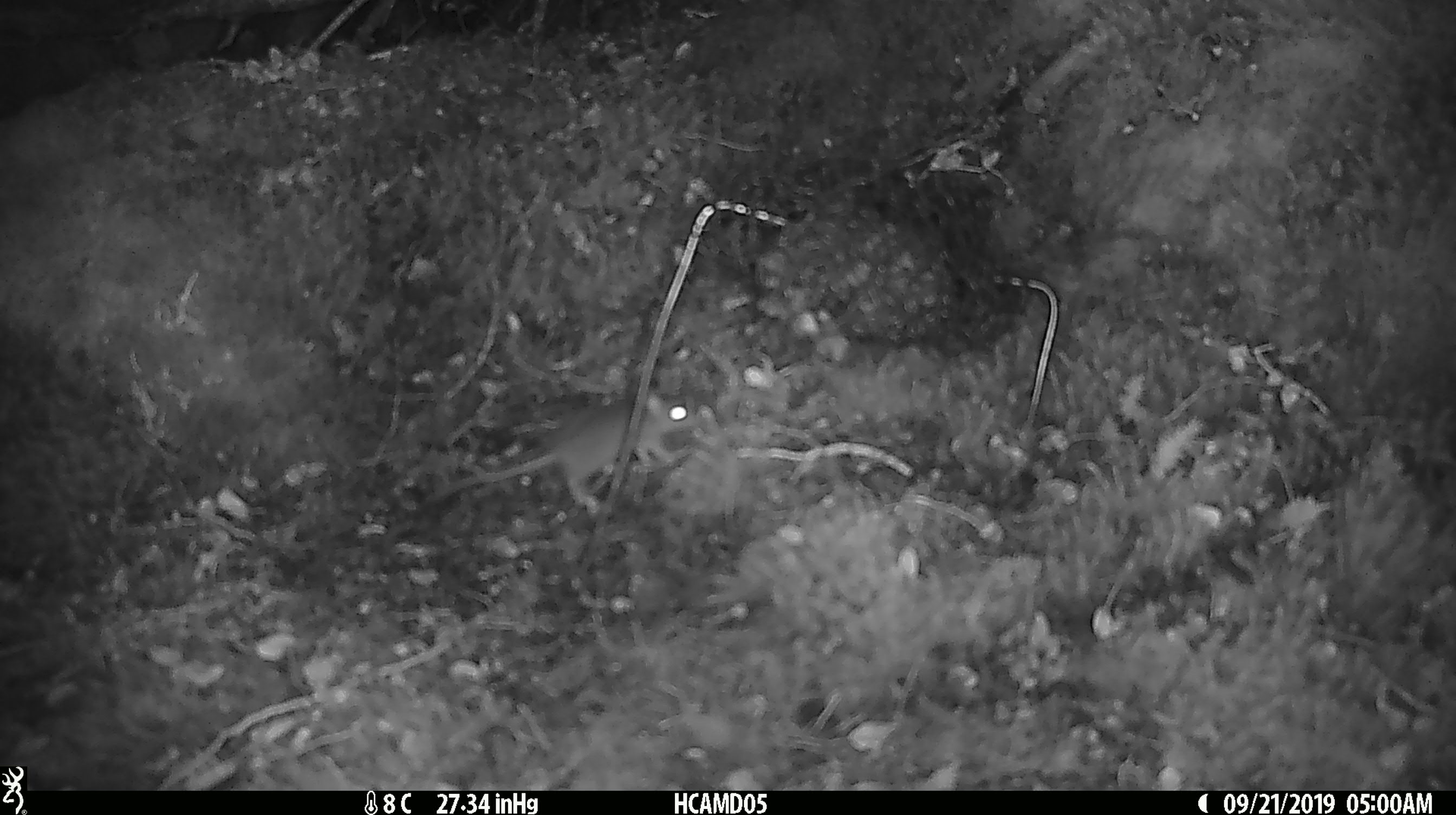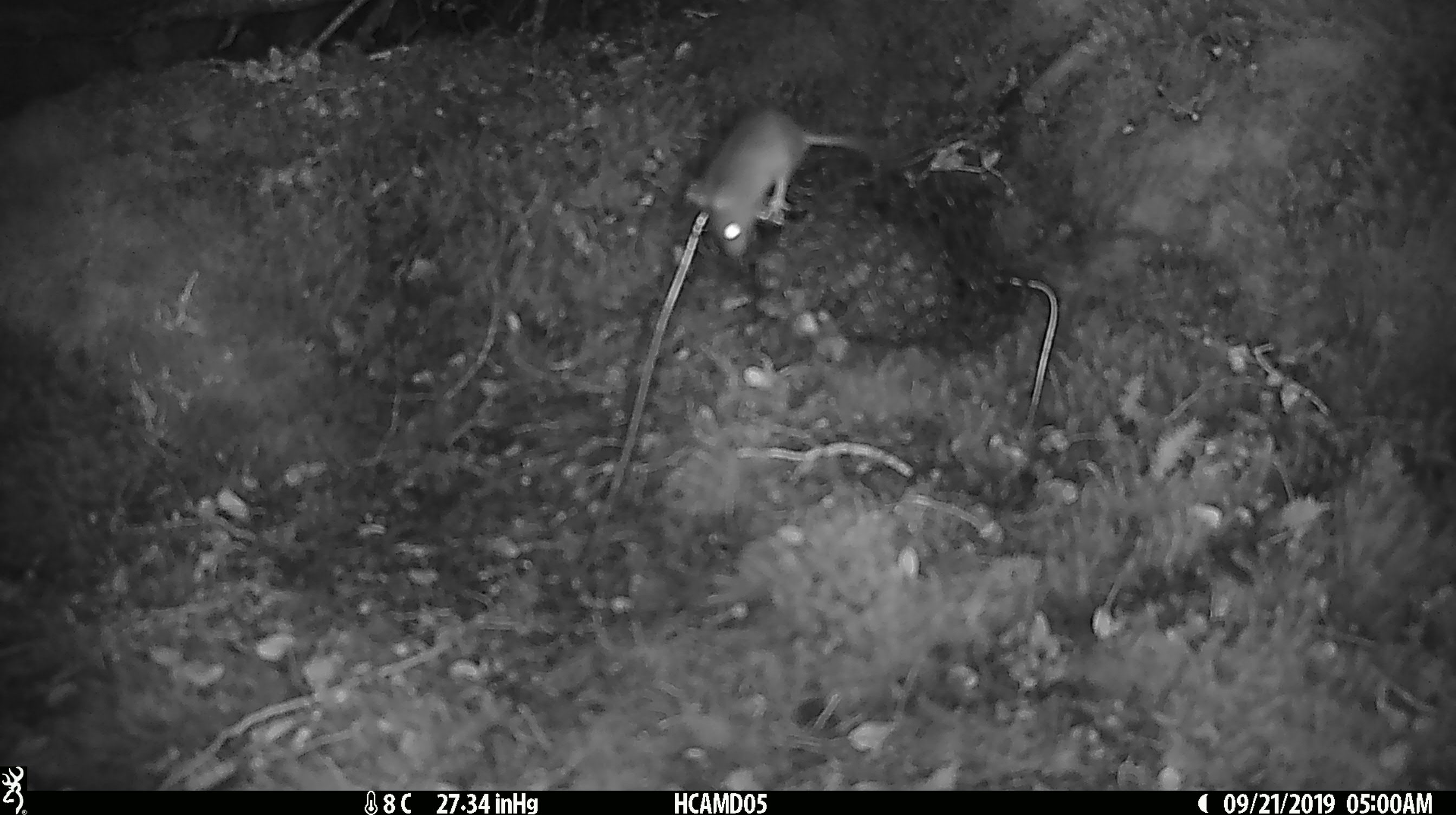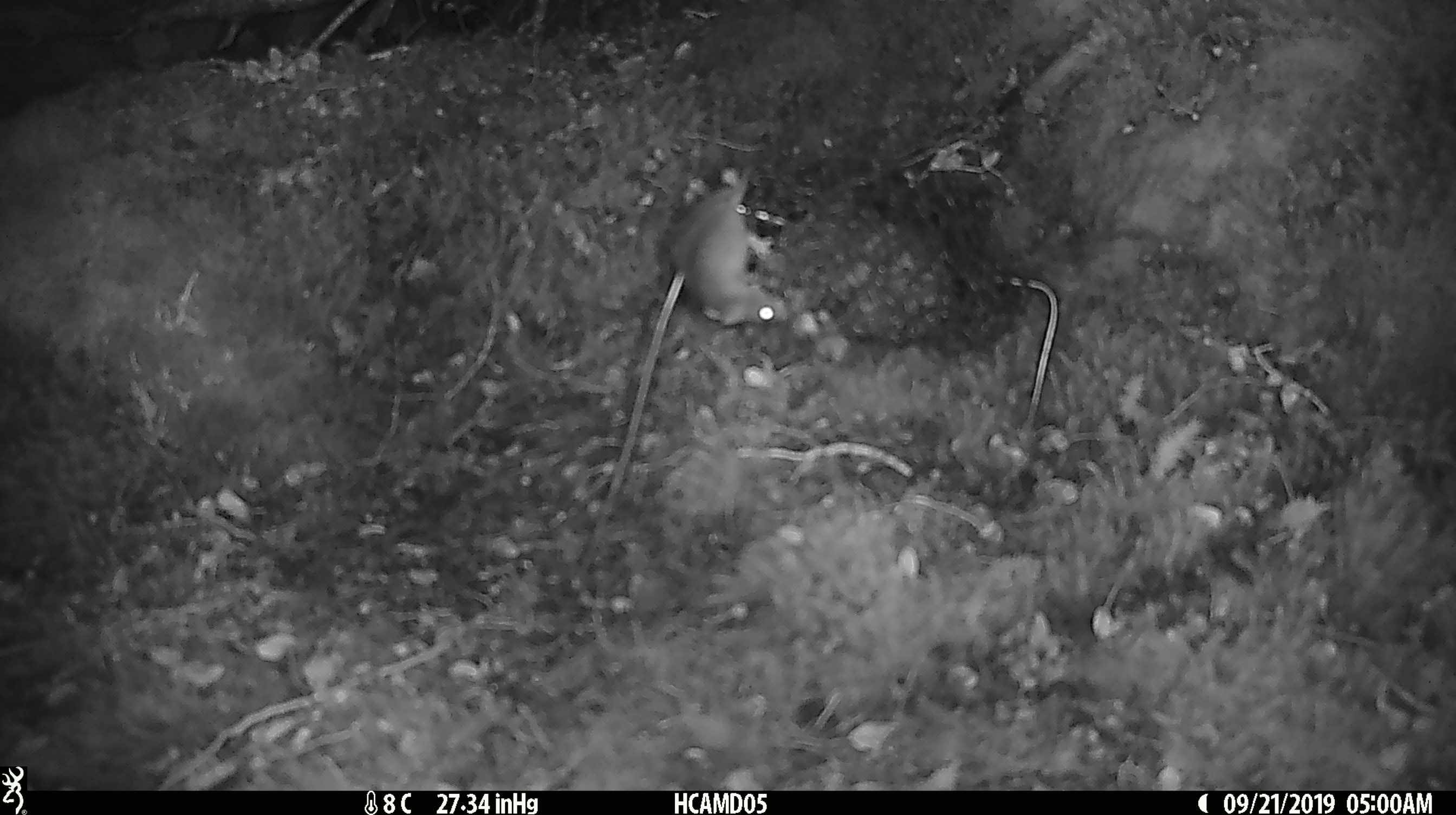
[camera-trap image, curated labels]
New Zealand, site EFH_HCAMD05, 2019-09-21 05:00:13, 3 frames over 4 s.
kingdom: Animalia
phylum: Chordata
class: Mammalia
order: Rodentia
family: Muridae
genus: Mus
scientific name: Mus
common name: mouse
Mouse (Mus).